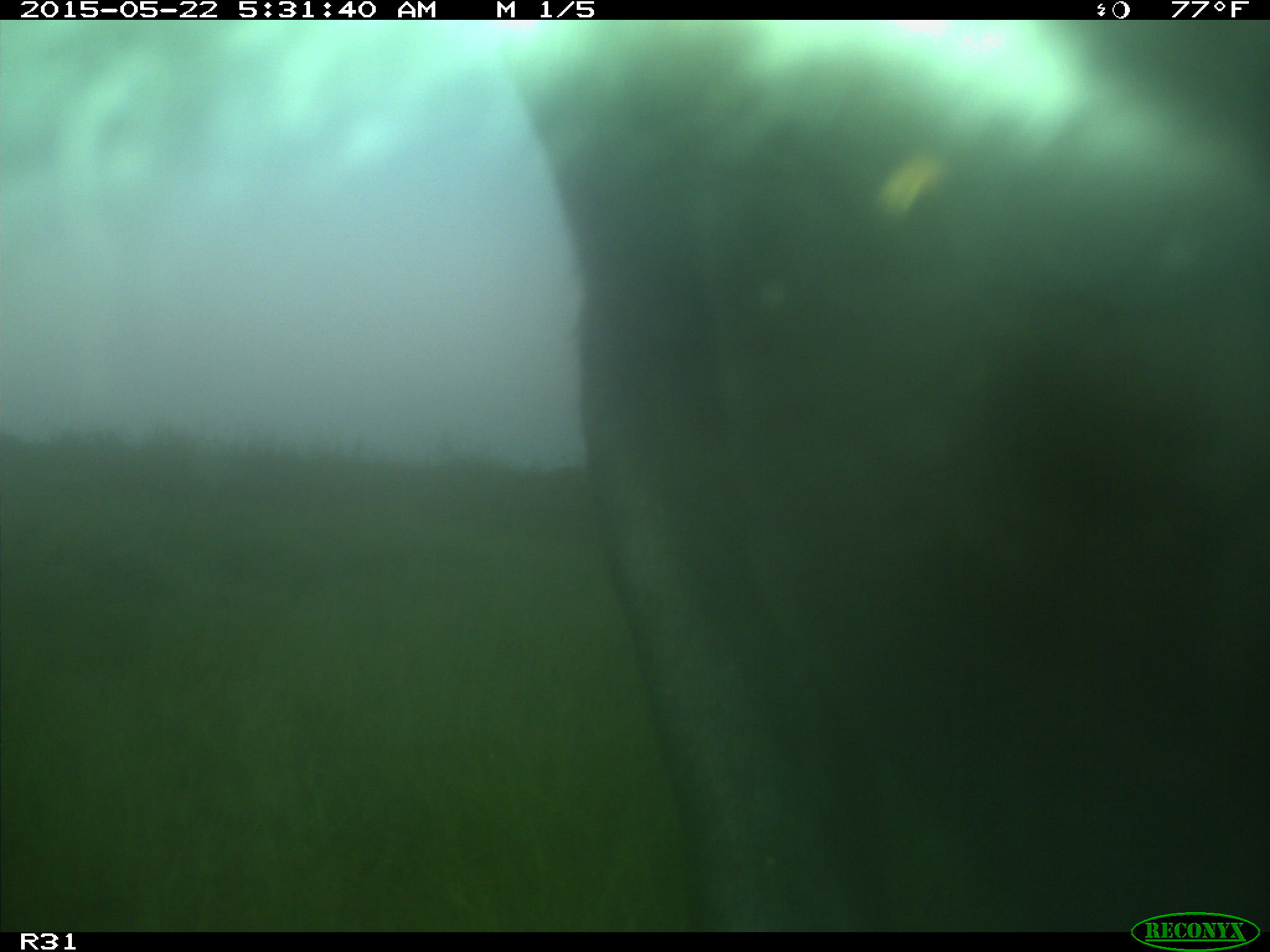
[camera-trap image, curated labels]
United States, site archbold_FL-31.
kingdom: Animalia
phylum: Chordata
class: Mammalia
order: Artiodactyla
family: Bovidae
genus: Bos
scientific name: Bos taurus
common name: domestic cow